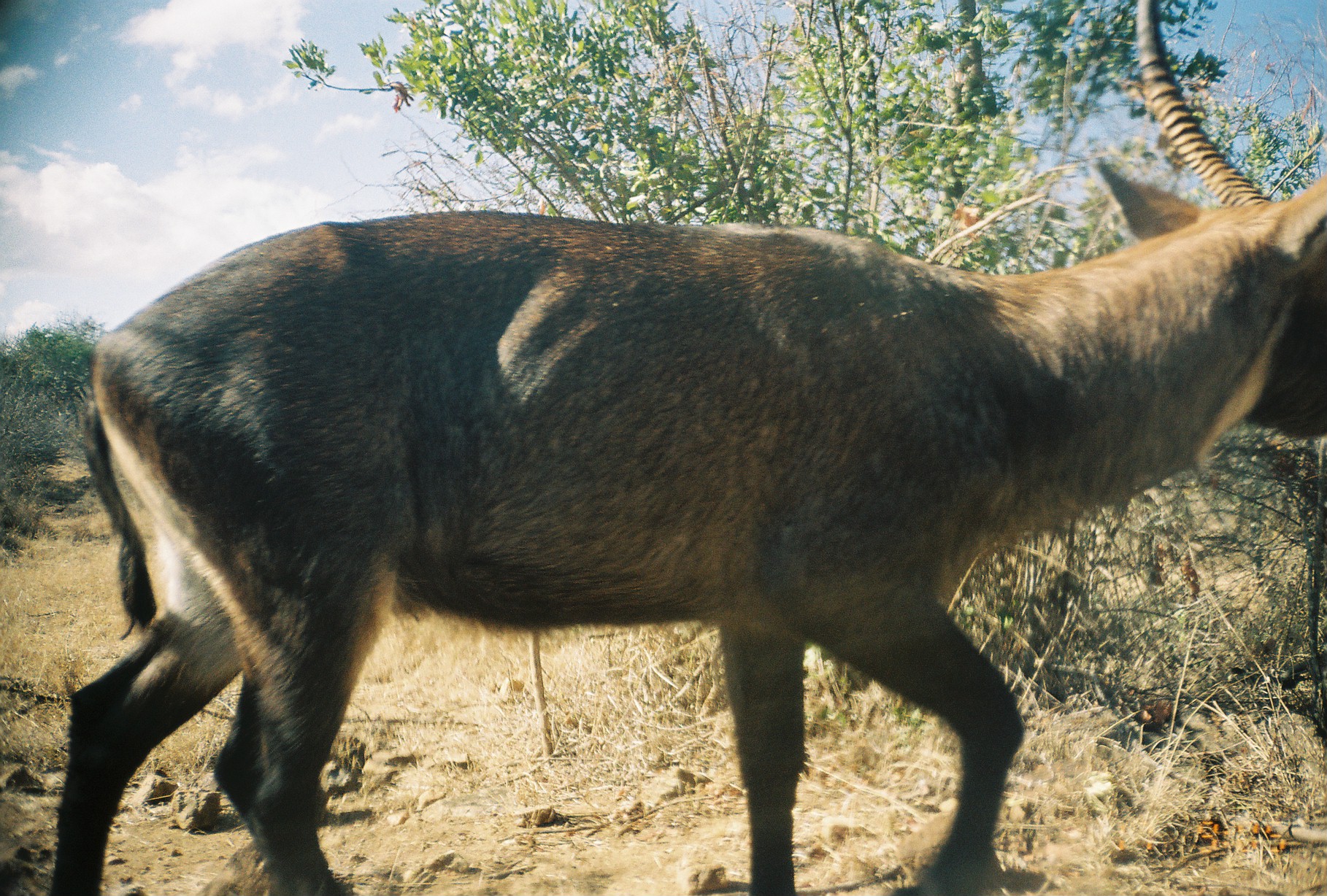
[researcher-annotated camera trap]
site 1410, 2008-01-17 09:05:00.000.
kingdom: Animalia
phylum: Chordata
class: Mammalia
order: Artiodactyla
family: Bovidae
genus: Kobus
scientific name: Kobus ellipsiprymnus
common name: waterbuck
Kobus ellipsiprymnus (waterbuck), count 1.